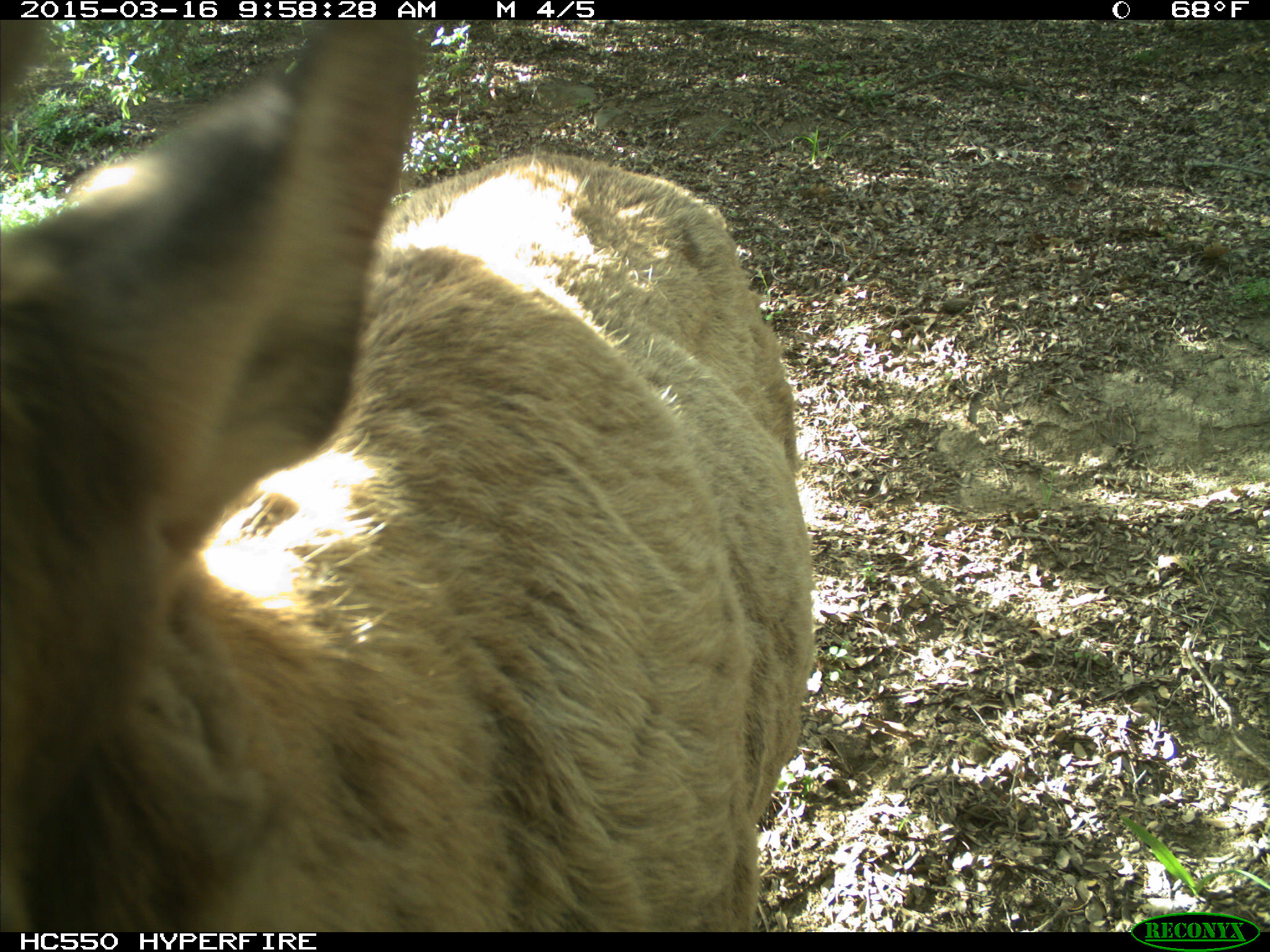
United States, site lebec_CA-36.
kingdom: Animalia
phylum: Chordata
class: Mammalia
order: Artiodactyla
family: Cervidae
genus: Cervus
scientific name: Cervus canadensis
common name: elk